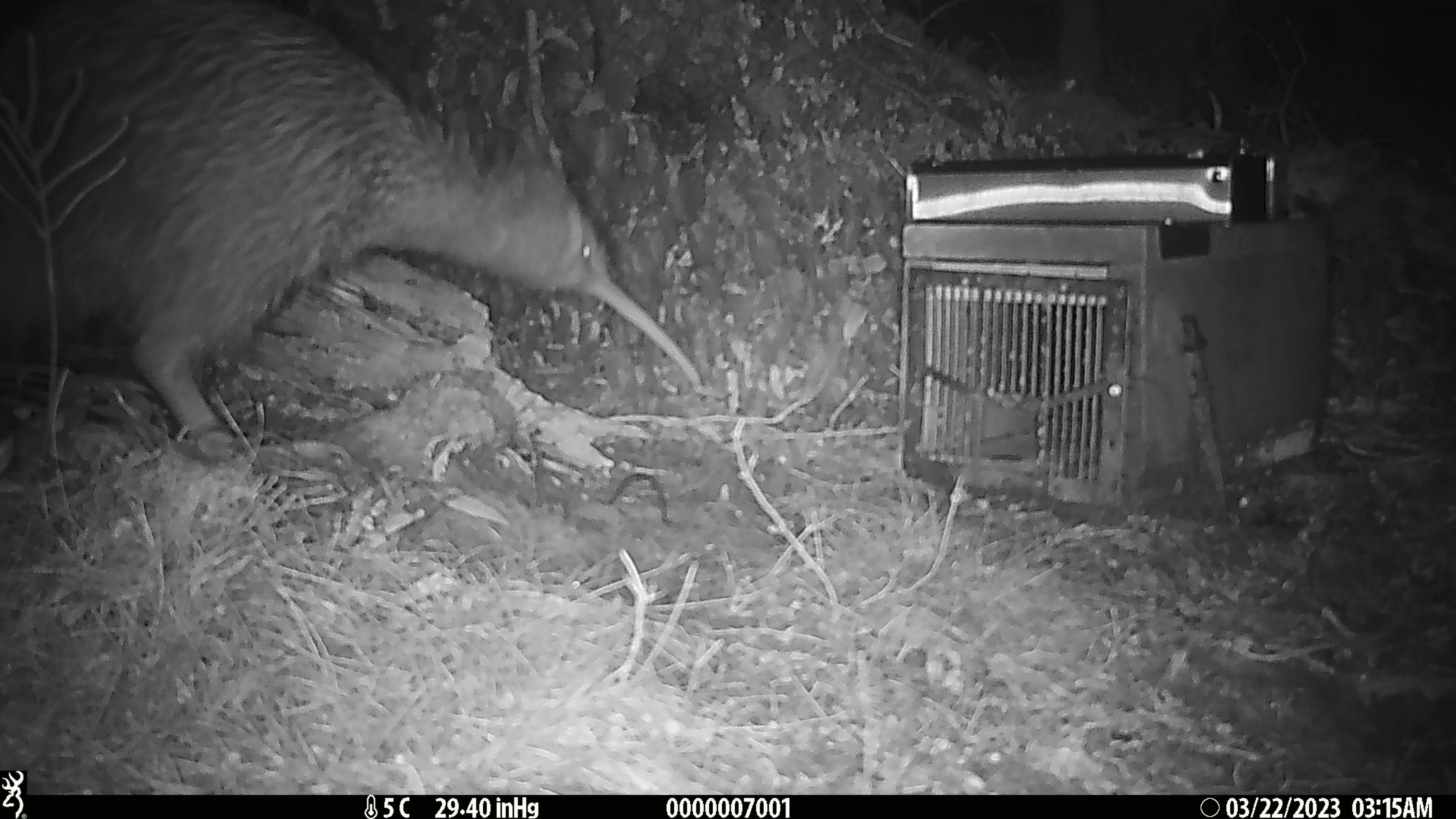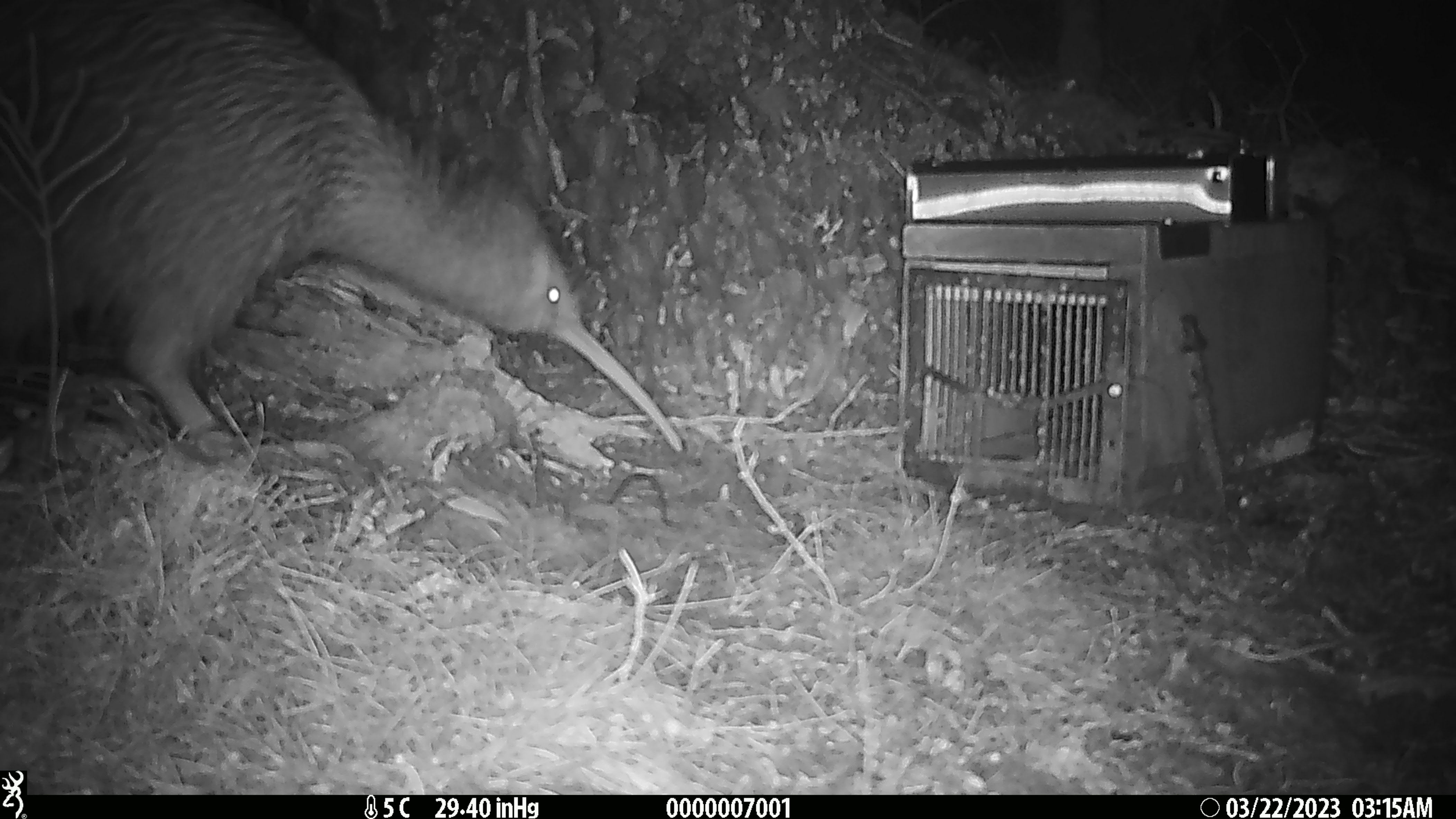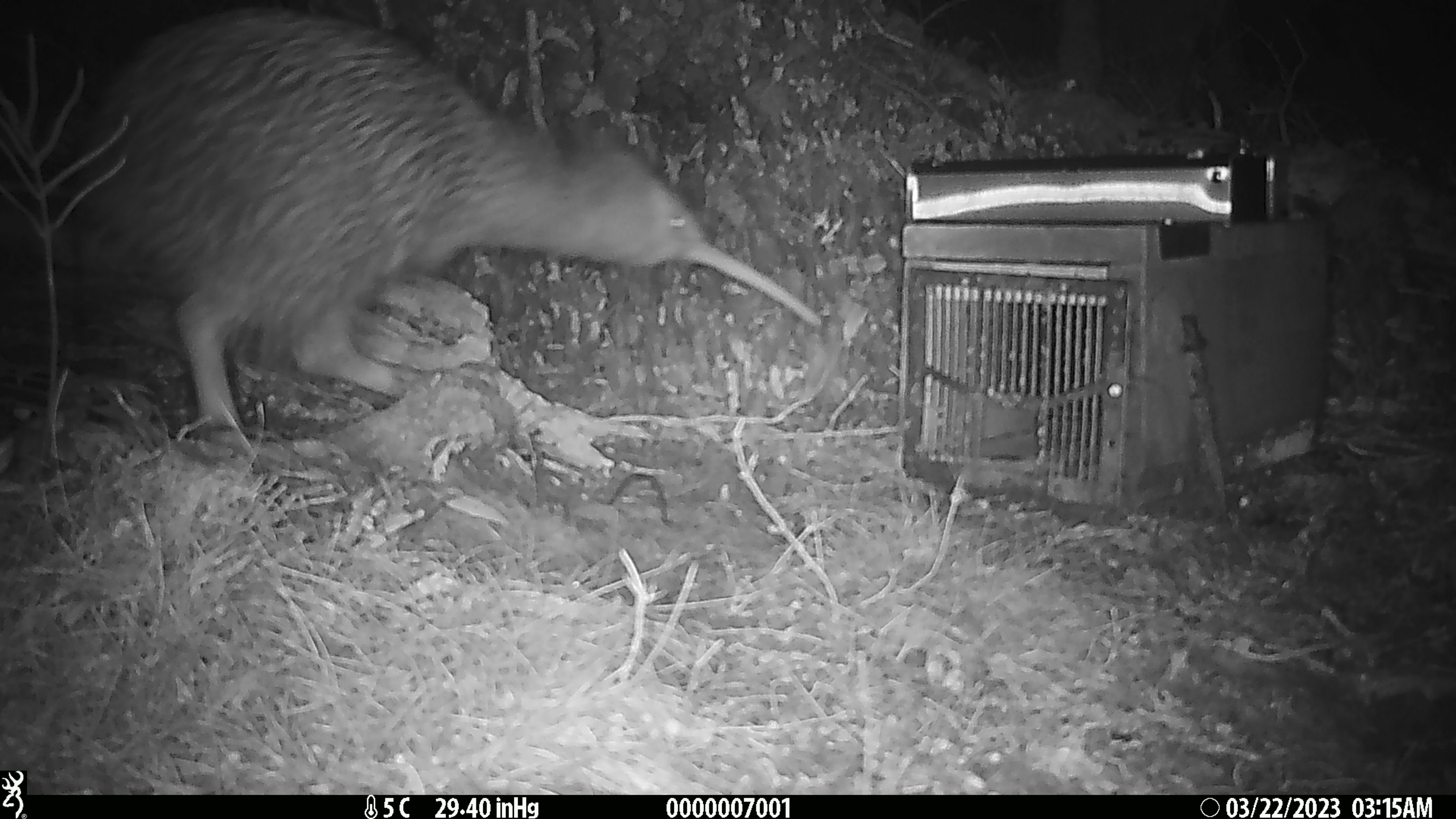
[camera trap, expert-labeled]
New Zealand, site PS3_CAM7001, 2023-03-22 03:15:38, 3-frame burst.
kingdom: Animalia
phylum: Chordata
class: Aves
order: Apterygiformes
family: Apterygidae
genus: Apteryx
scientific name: Apteryx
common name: kiwi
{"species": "kiwi (Apteryx)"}